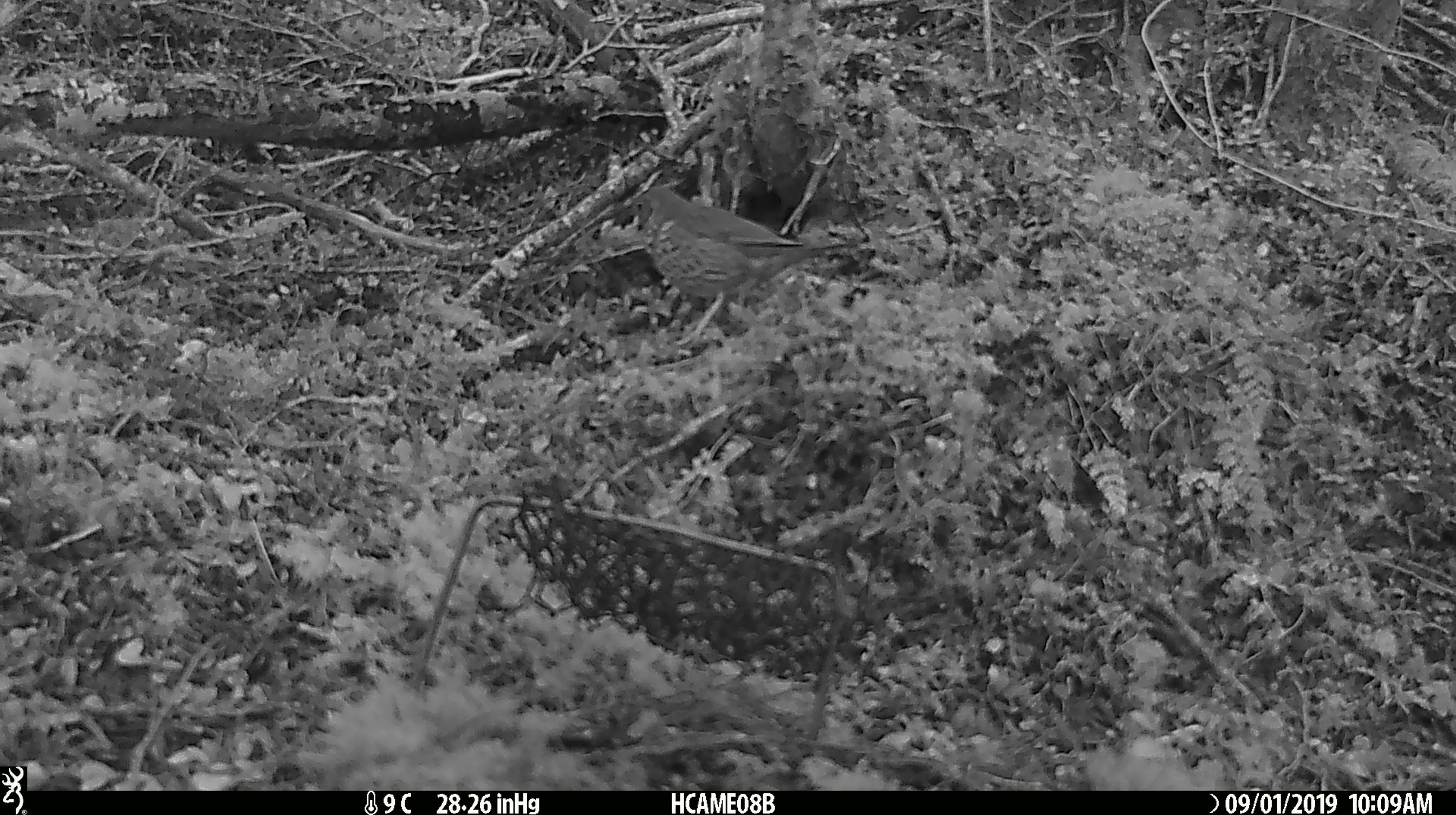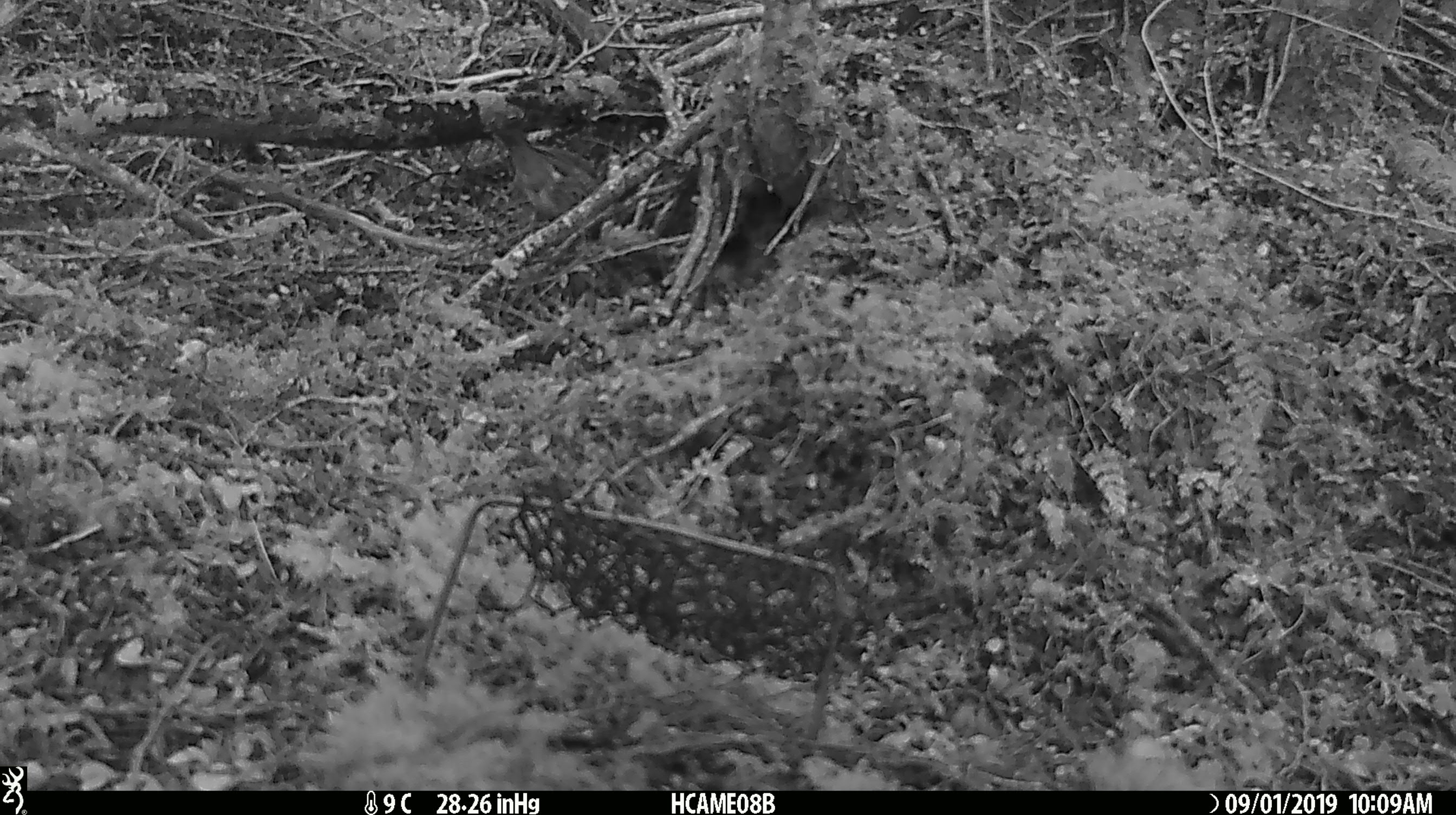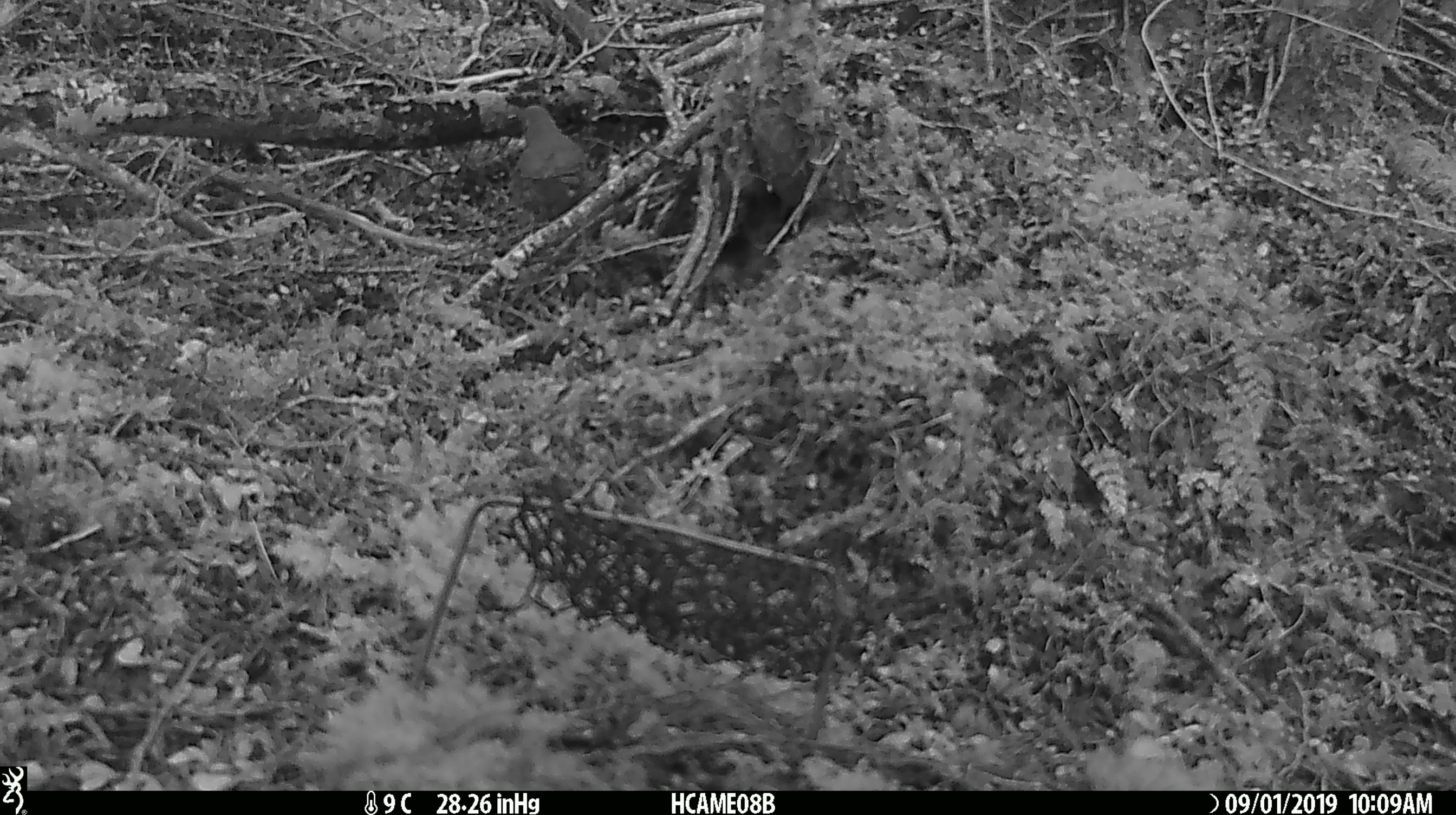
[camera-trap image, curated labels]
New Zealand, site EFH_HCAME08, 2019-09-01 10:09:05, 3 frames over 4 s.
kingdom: Animalia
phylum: Chordata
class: Aves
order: Passeriformes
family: Turdidae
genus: Turdus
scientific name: Turdus philomelos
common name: song thrush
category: thrush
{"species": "thrush (song thrush) (Turdus philomelos)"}